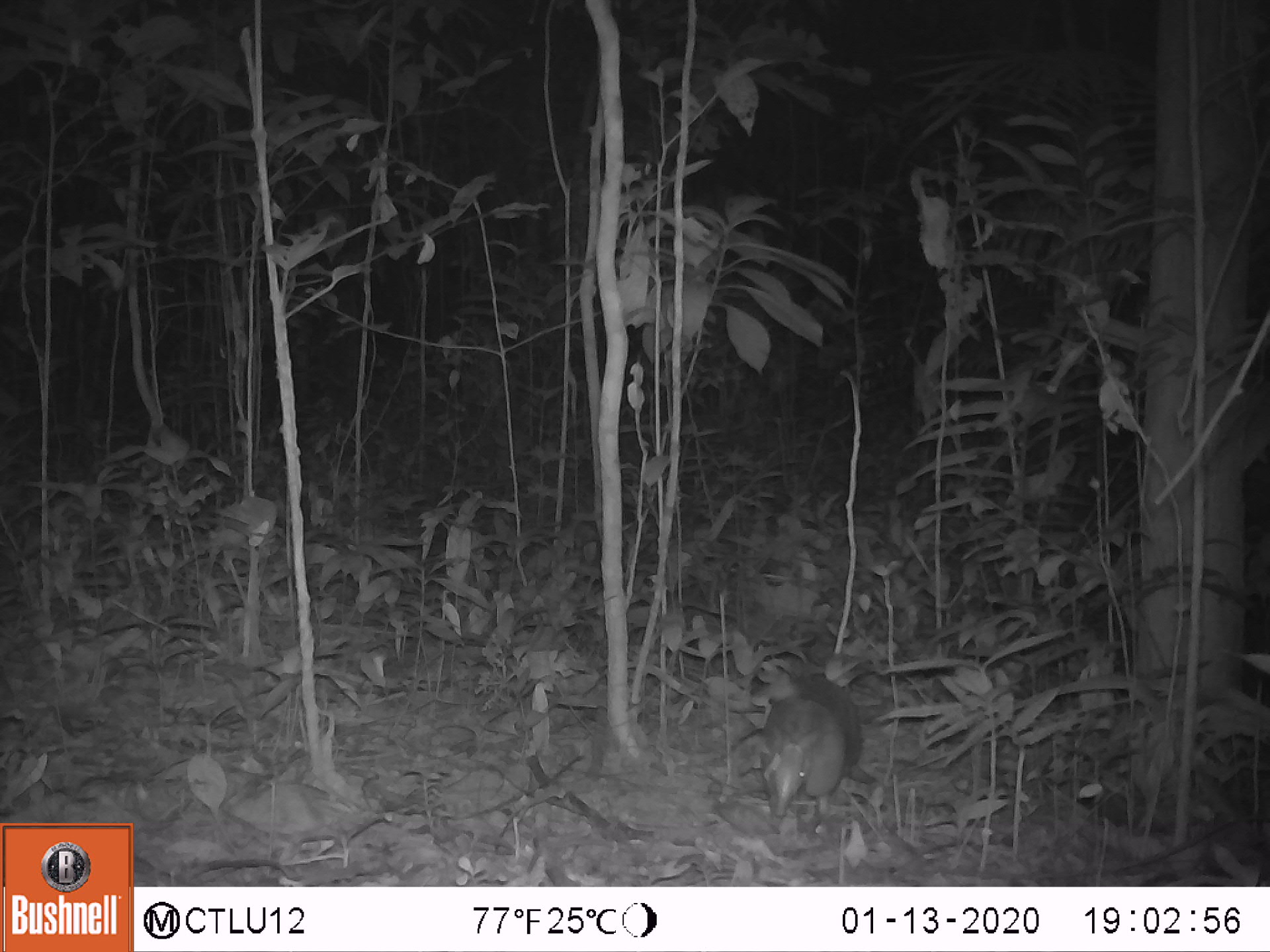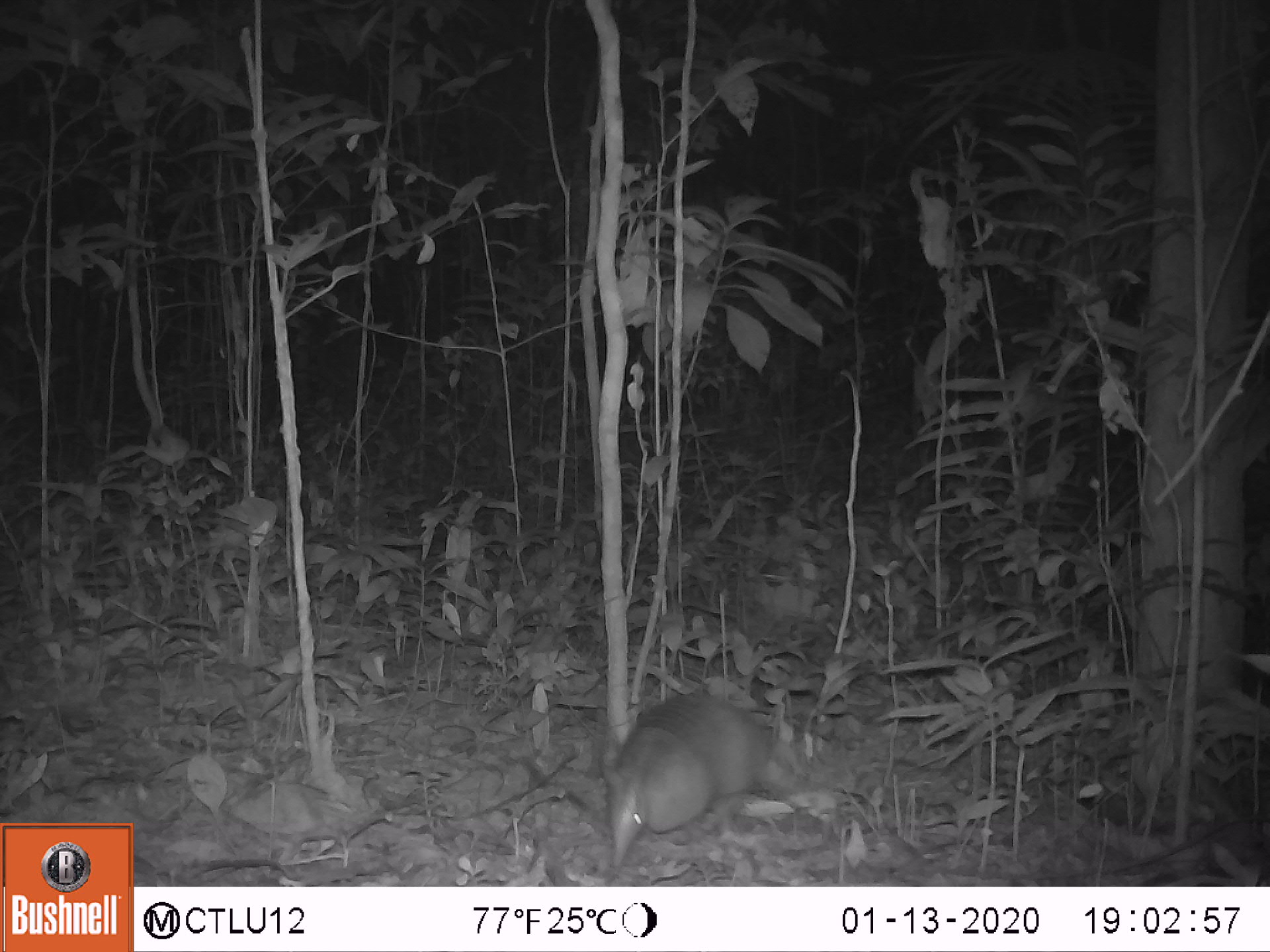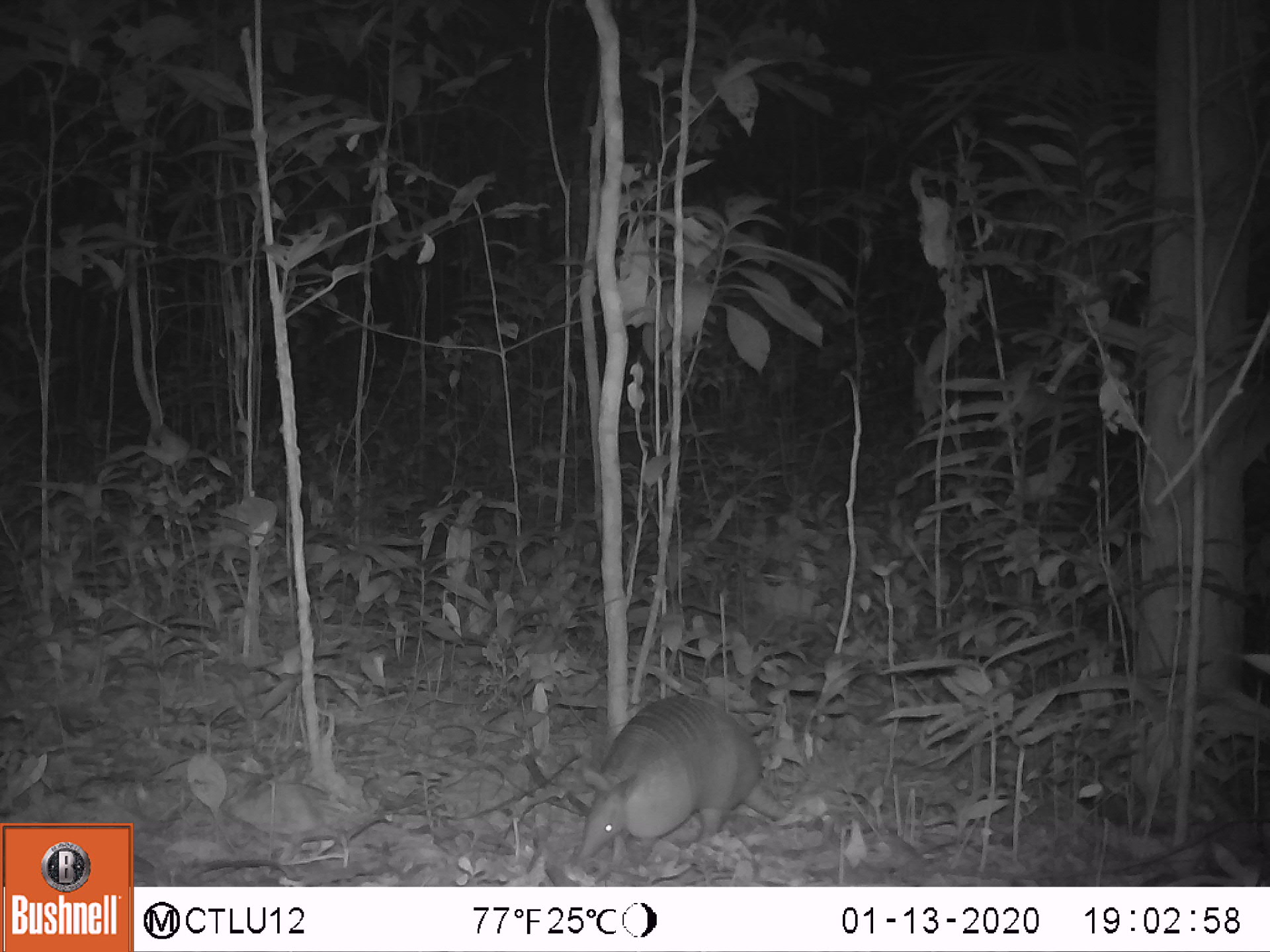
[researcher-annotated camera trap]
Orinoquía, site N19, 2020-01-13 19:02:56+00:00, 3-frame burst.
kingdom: Animalia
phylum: Chordata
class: Mammalia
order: Cingulata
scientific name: Cingulata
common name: armadillo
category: unknown armadillo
Unknown armadillo (armadillo) (Cingulata).